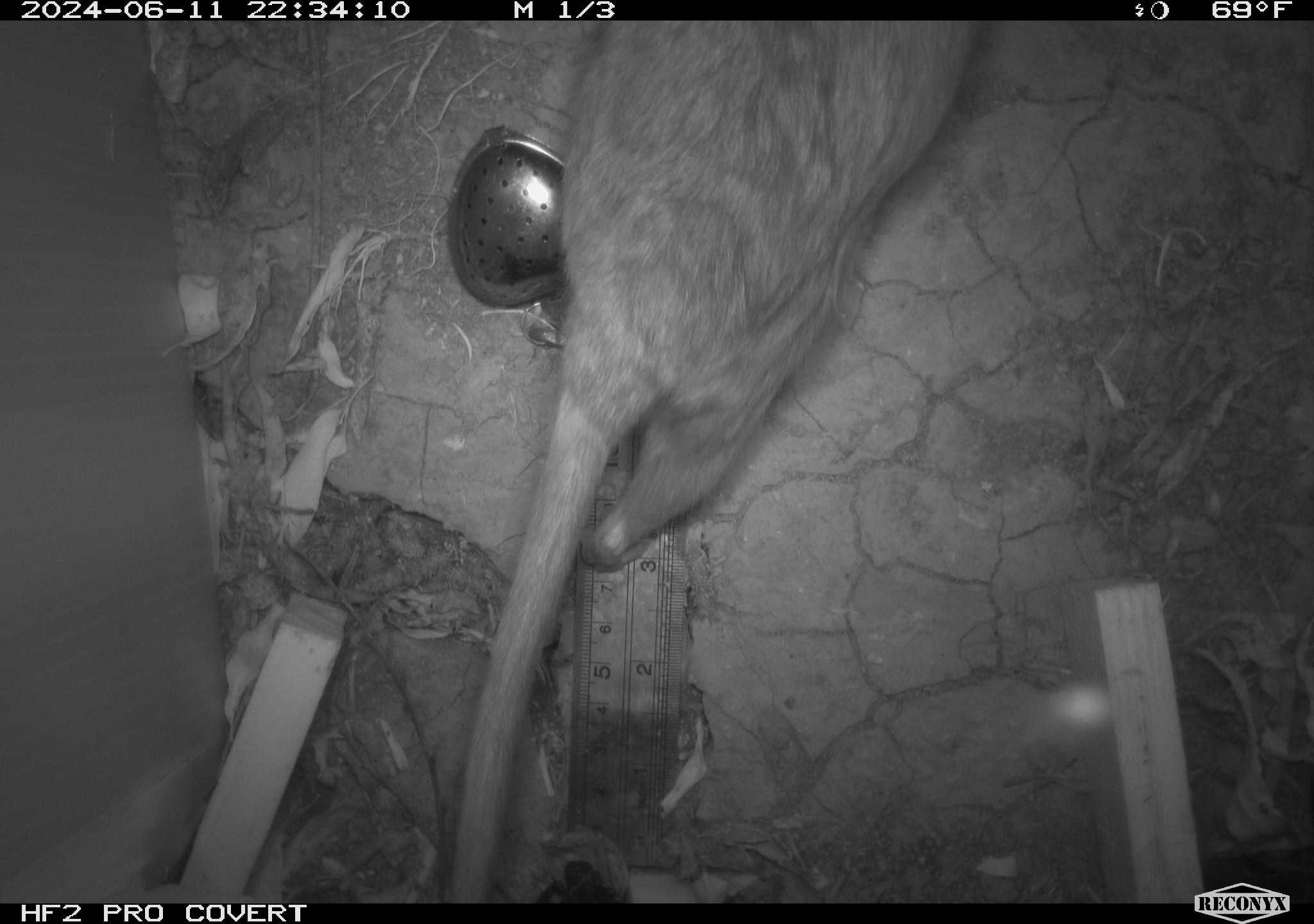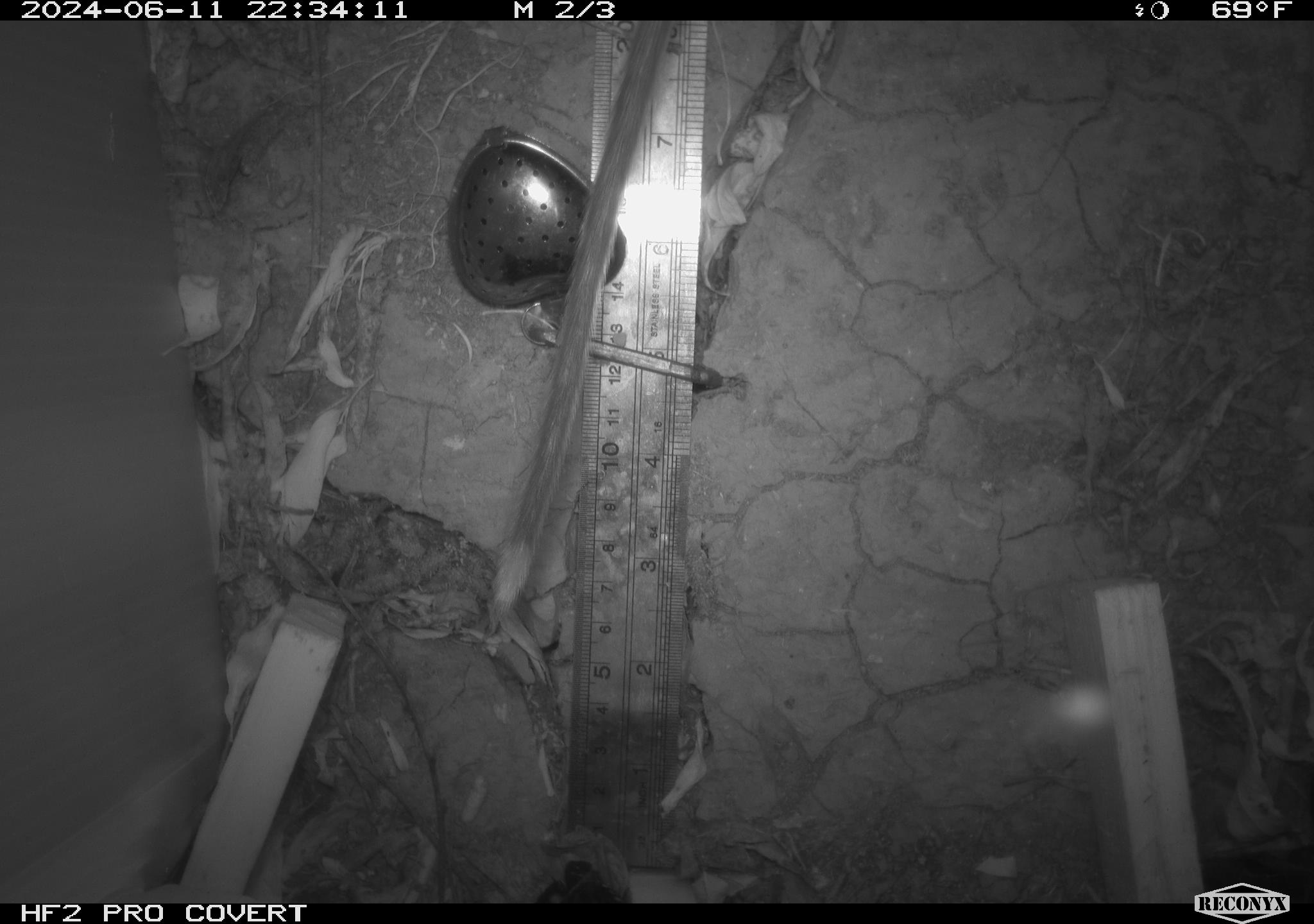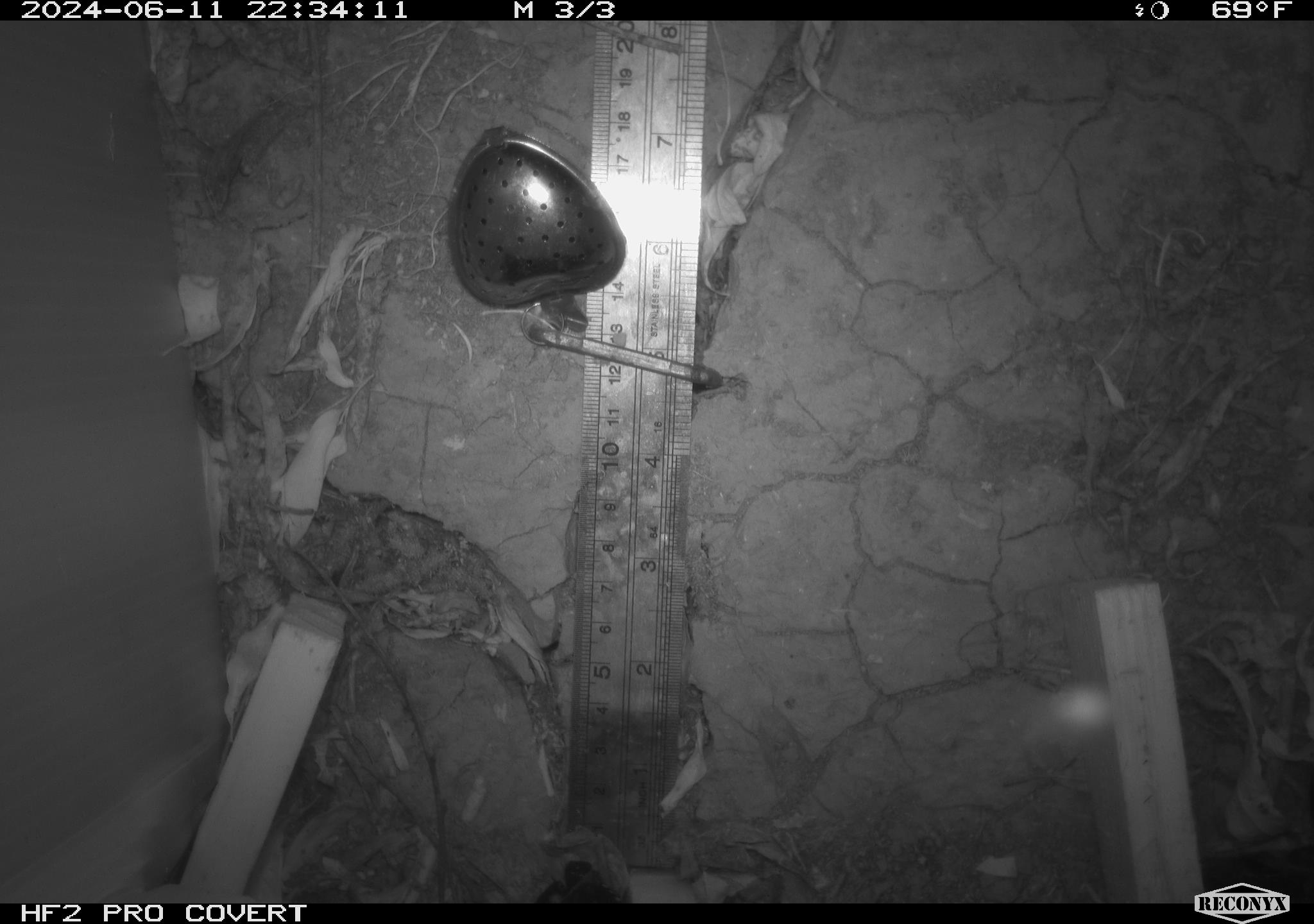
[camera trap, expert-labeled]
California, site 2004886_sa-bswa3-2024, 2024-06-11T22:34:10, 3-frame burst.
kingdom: Animalia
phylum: Chordata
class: Mammalia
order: Rodentia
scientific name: Rodentia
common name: woodrat or rat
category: woodrat or rat species